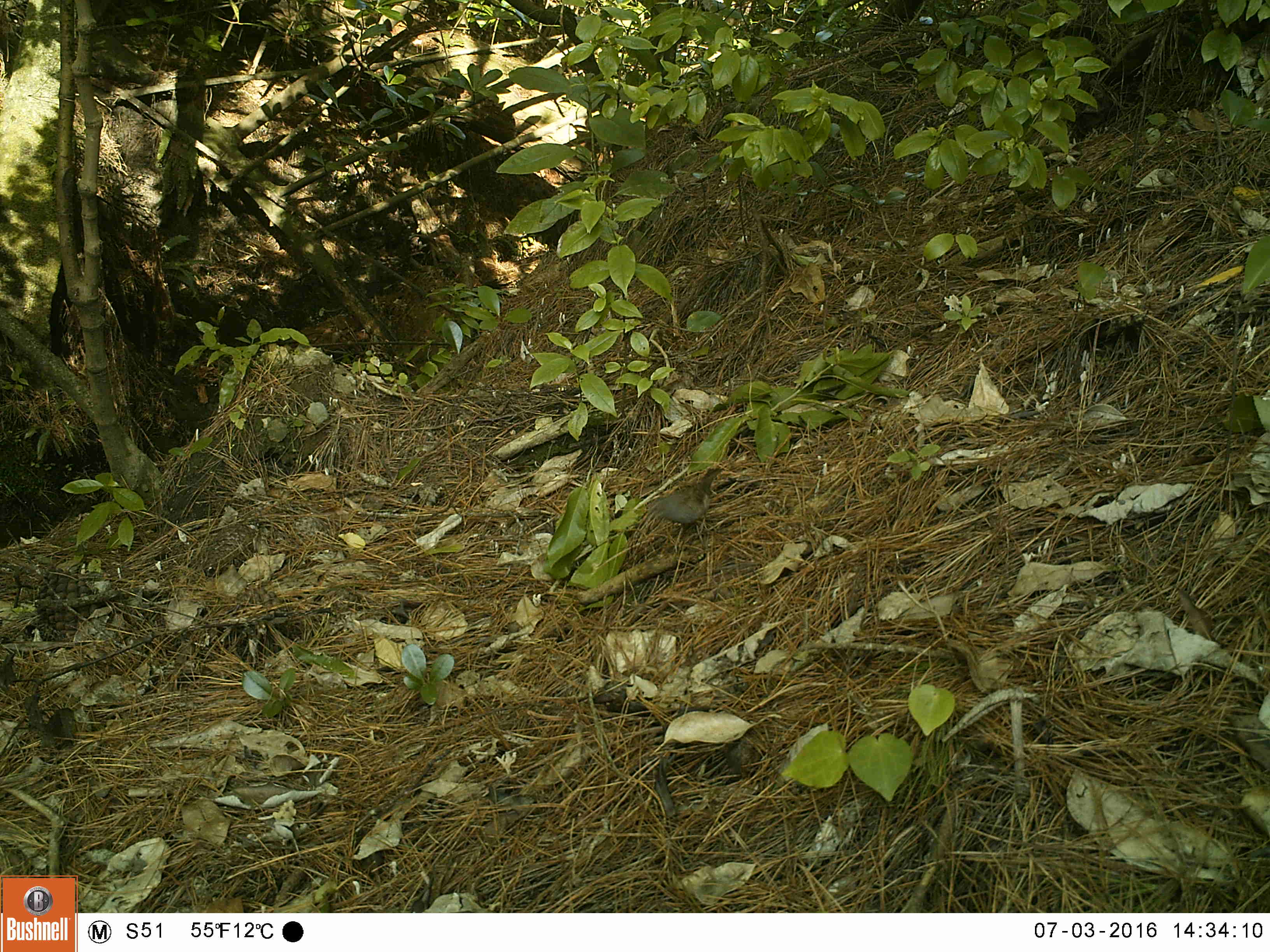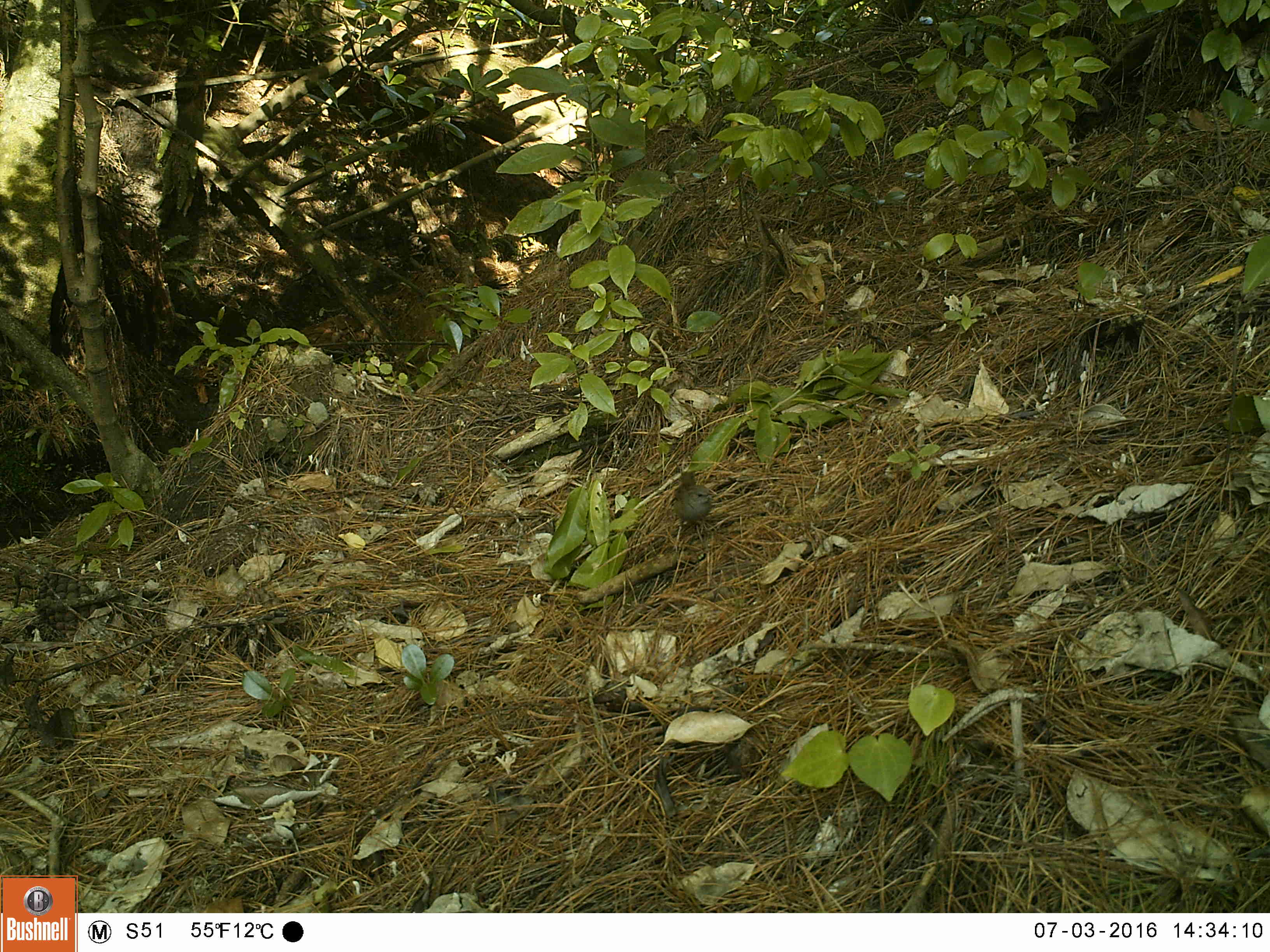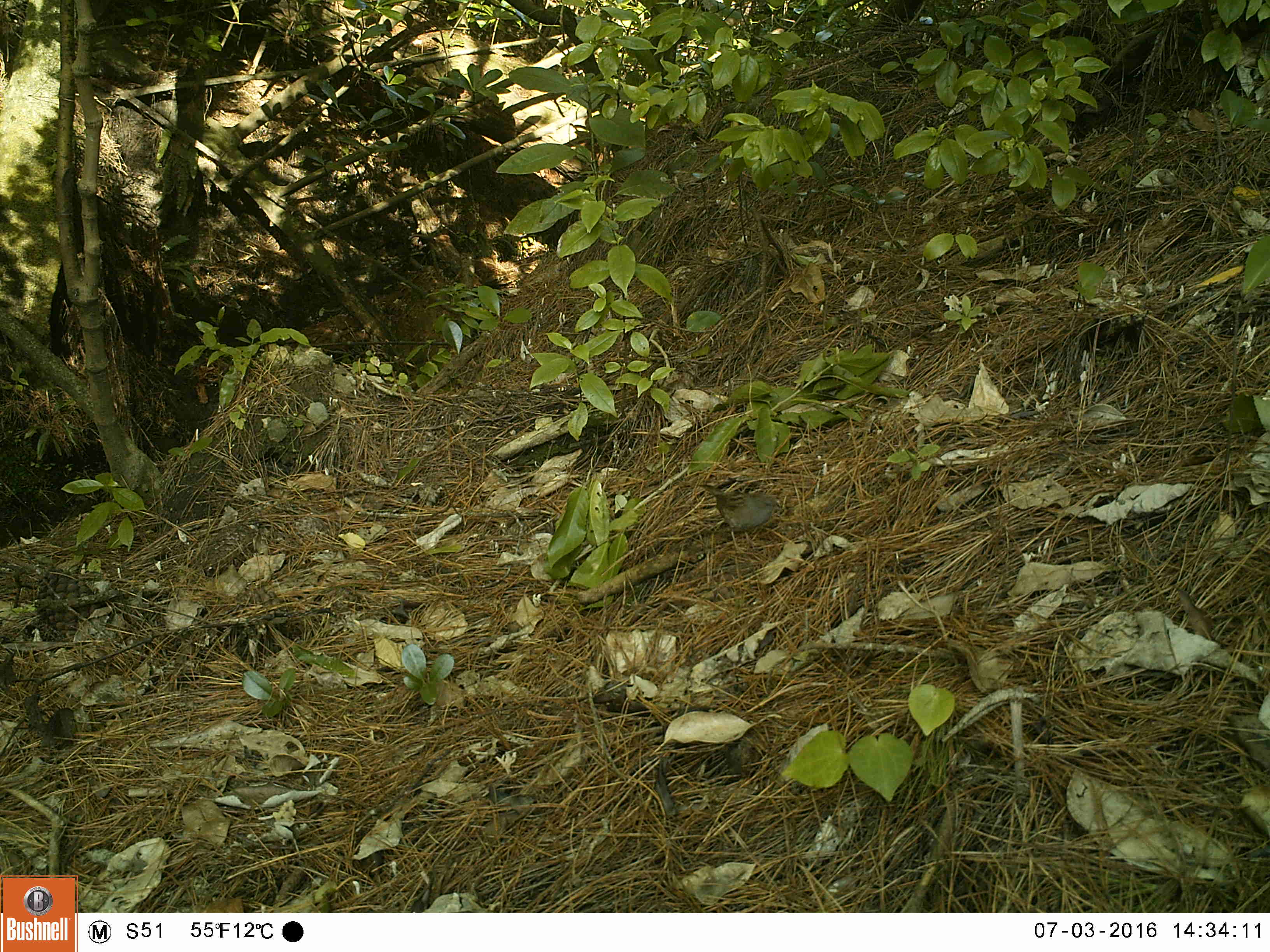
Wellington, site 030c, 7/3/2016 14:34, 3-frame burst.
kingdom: Animalia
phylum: Chordata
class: Aves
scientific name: Aves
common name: bird